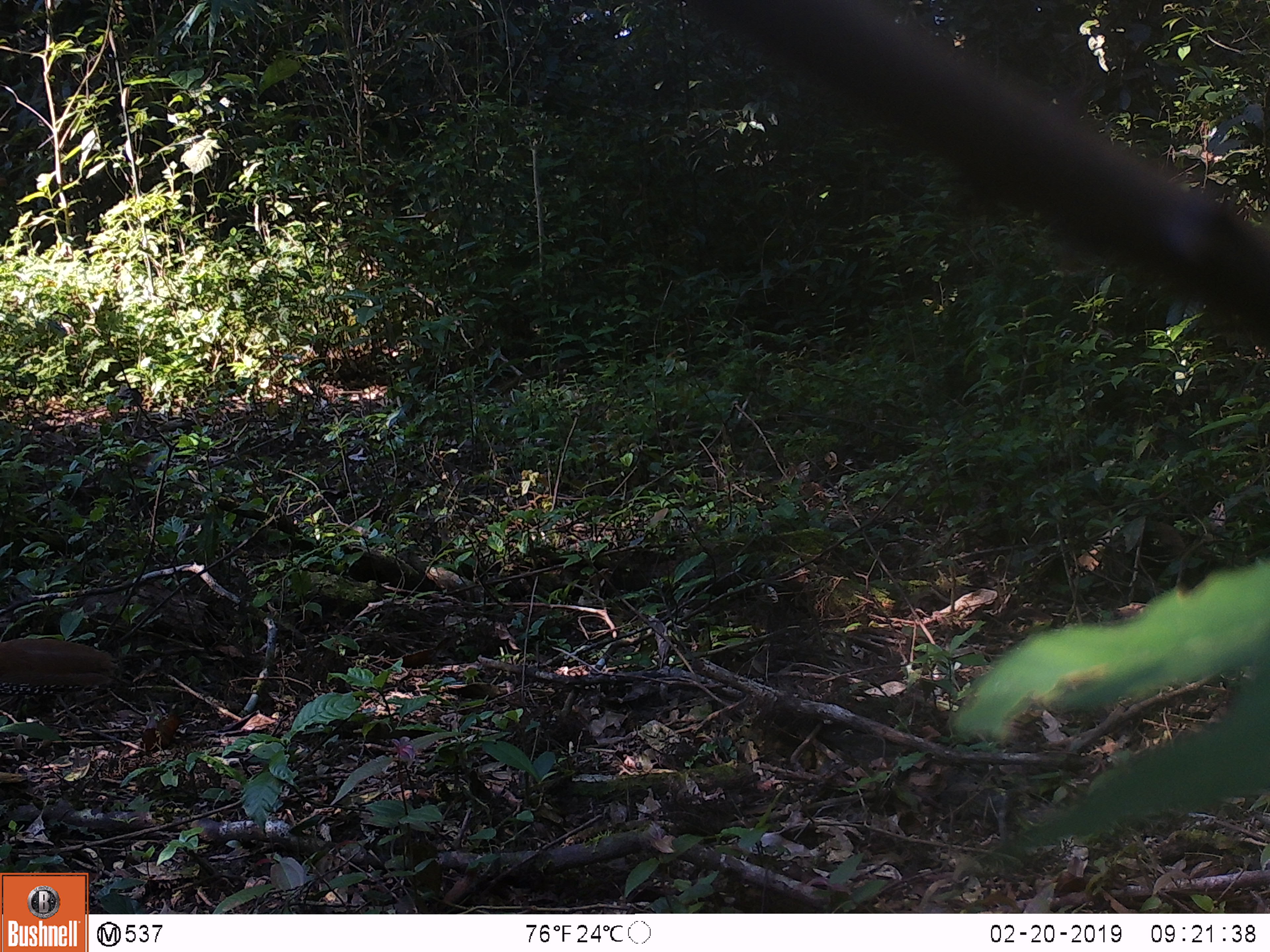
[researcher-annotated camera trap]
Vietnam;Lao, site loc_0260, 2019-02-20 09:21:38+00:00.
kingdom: Animalia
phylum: Chordata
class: Aves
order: Galliformes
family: Phasianidae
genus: Lophura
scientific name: Lophura nycthemera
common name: silver pheasant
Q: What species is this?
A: Silver pheasant (Lophura nycthemera).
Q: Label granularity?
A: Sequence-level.